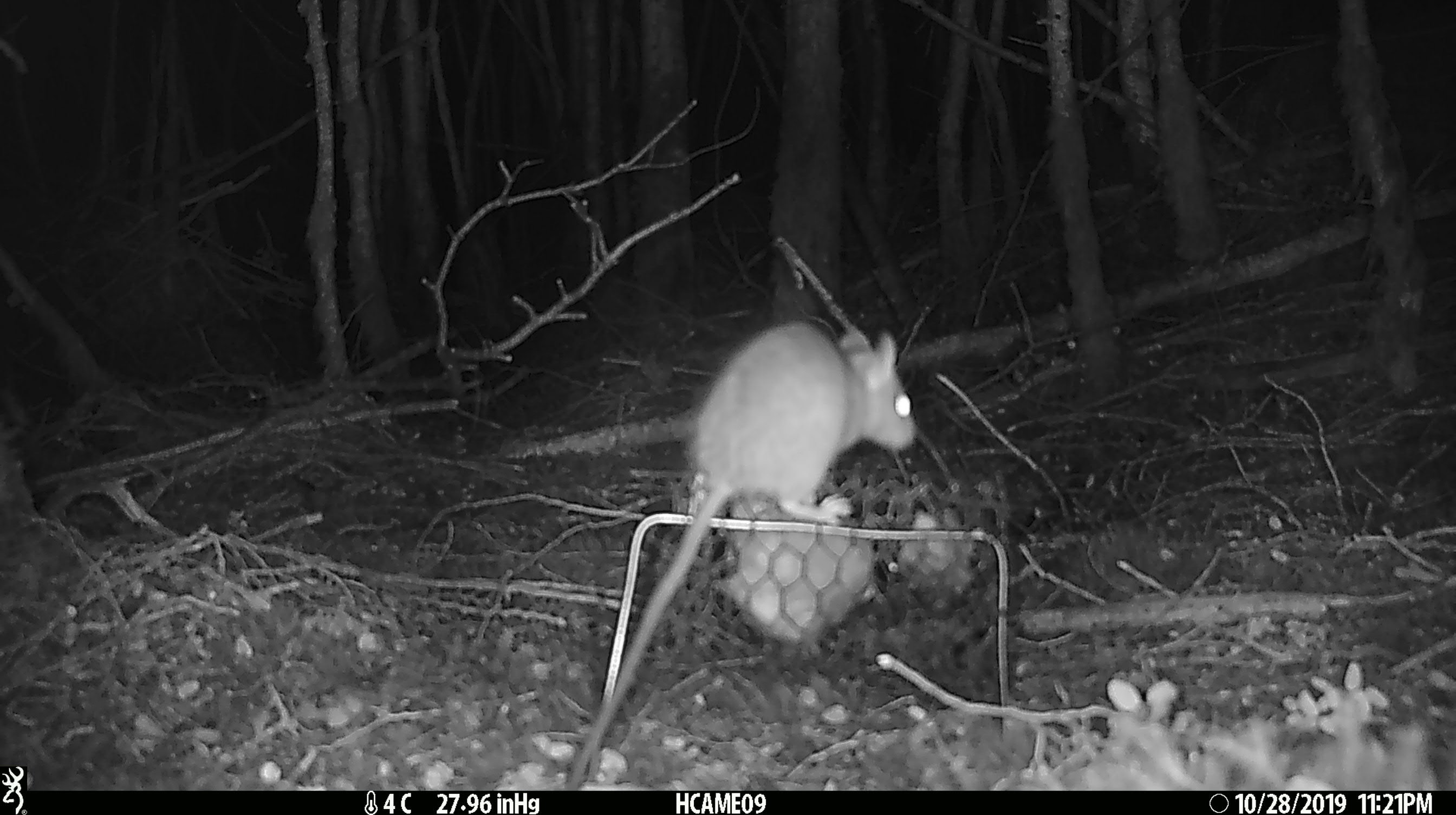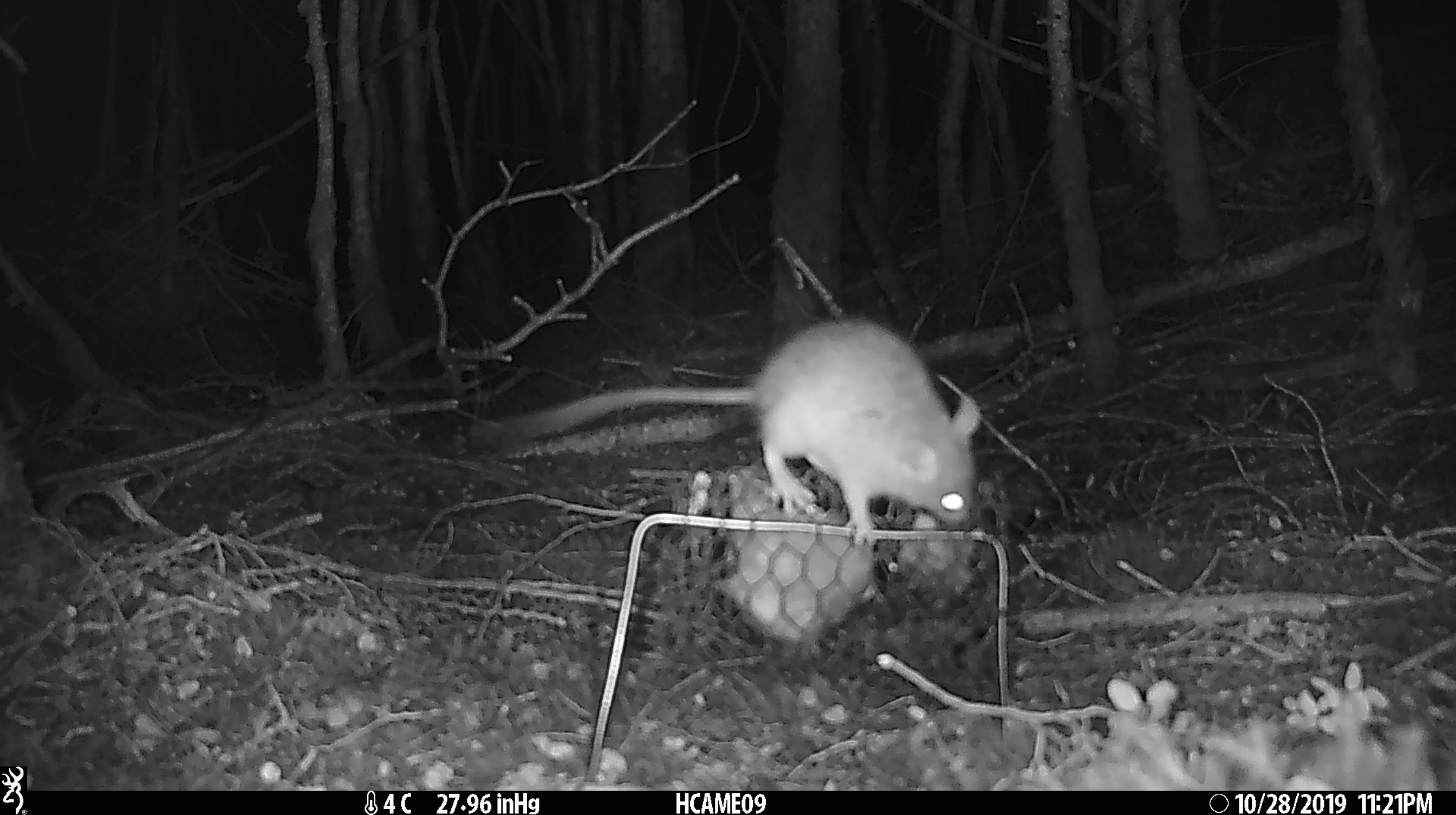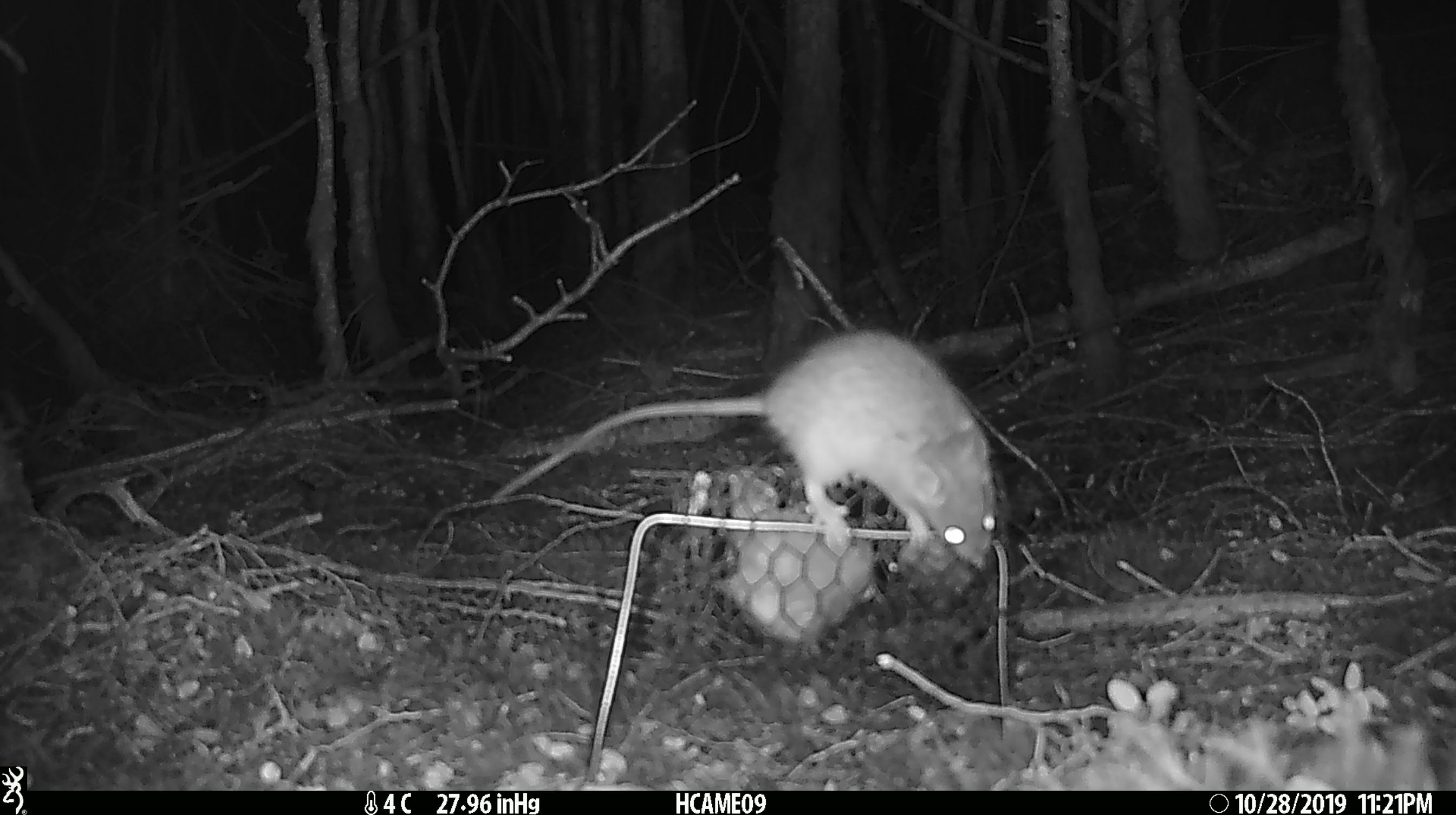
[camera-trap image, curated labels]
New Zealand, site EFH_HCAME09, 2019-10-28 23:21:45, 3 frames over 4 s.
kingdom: Animalia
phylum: Chordata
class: Mammalia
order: Rodentia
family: Muridae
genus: Rattus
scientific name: Rattus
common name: rat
Rat (Rattus).